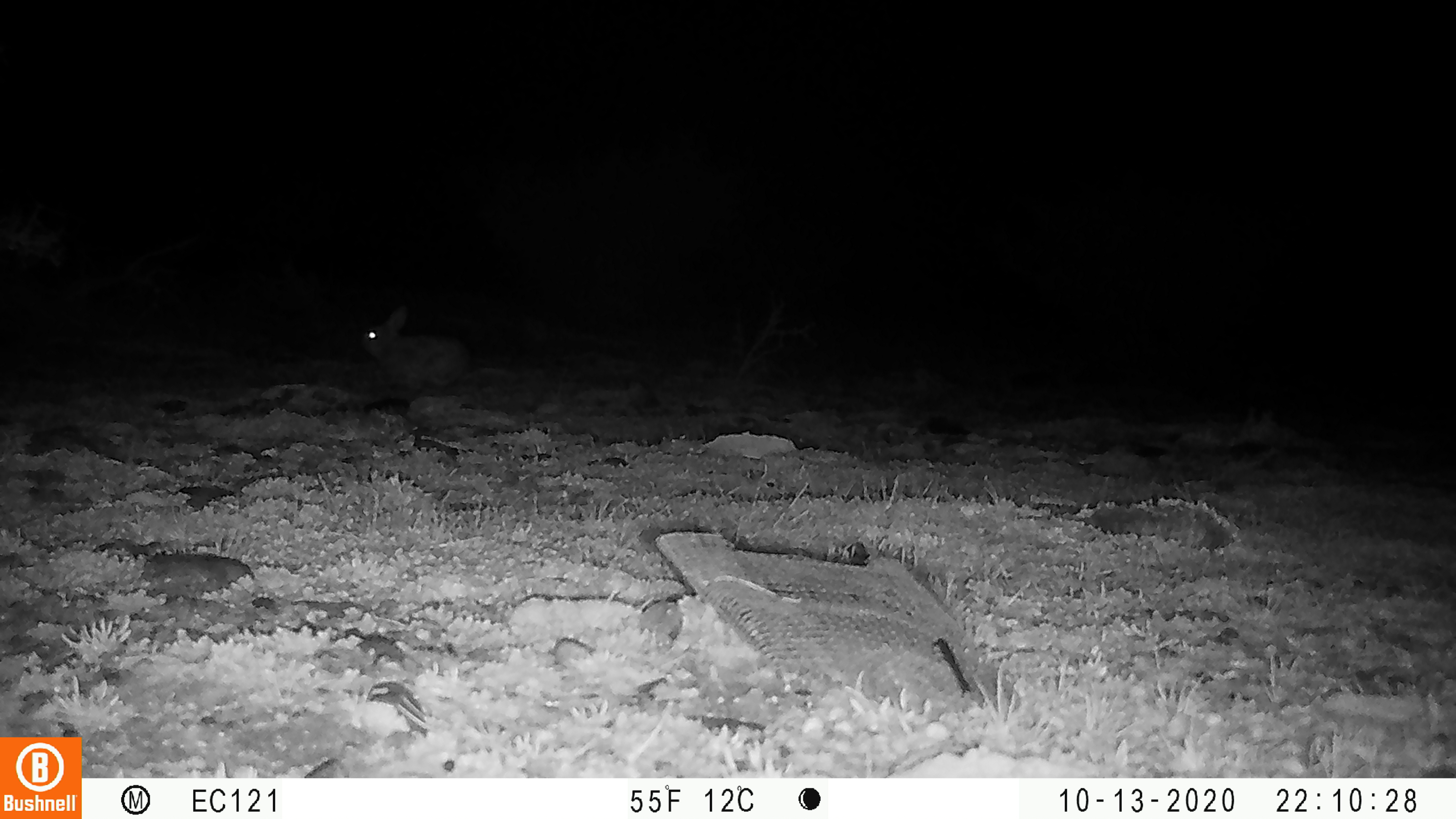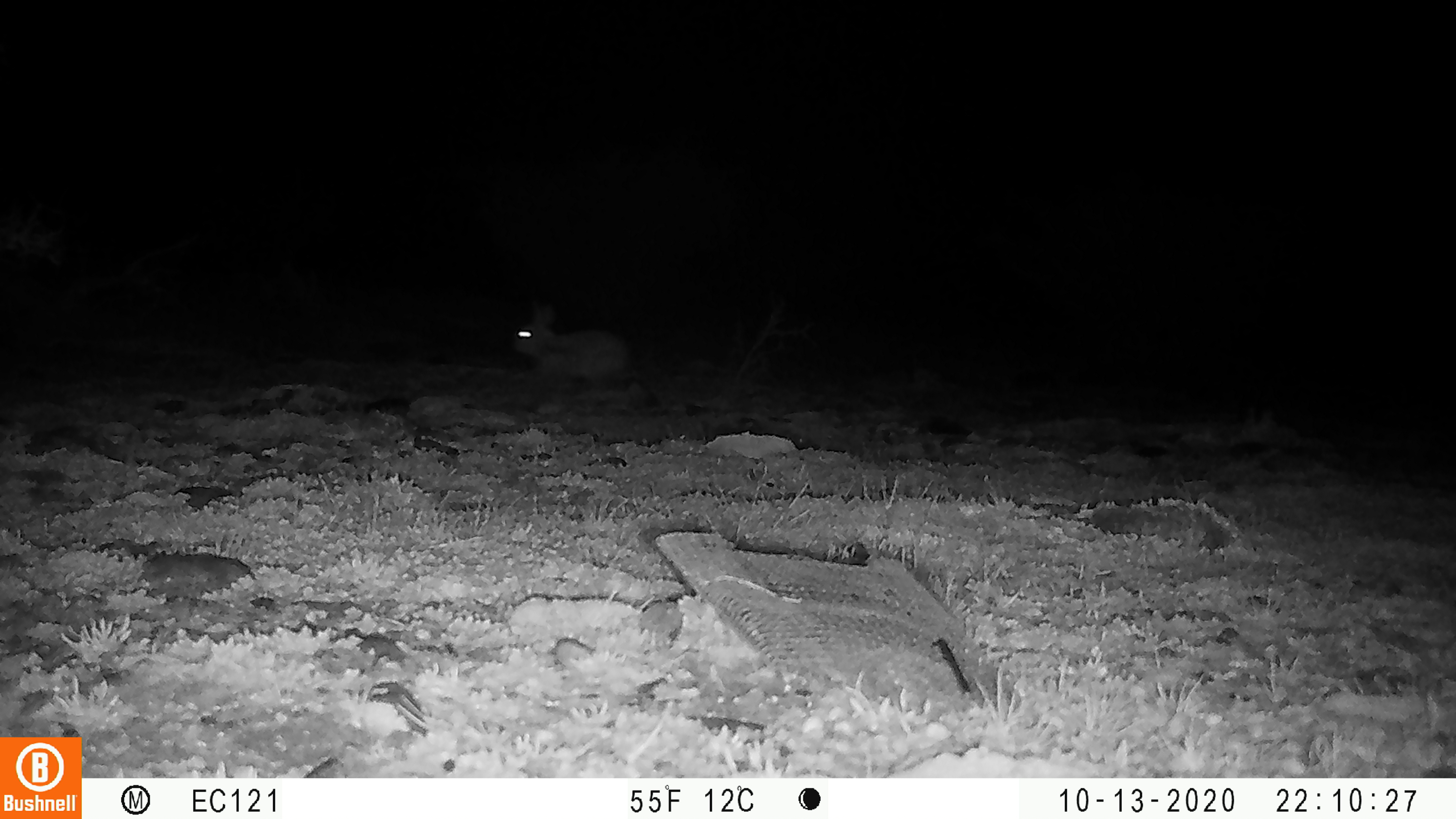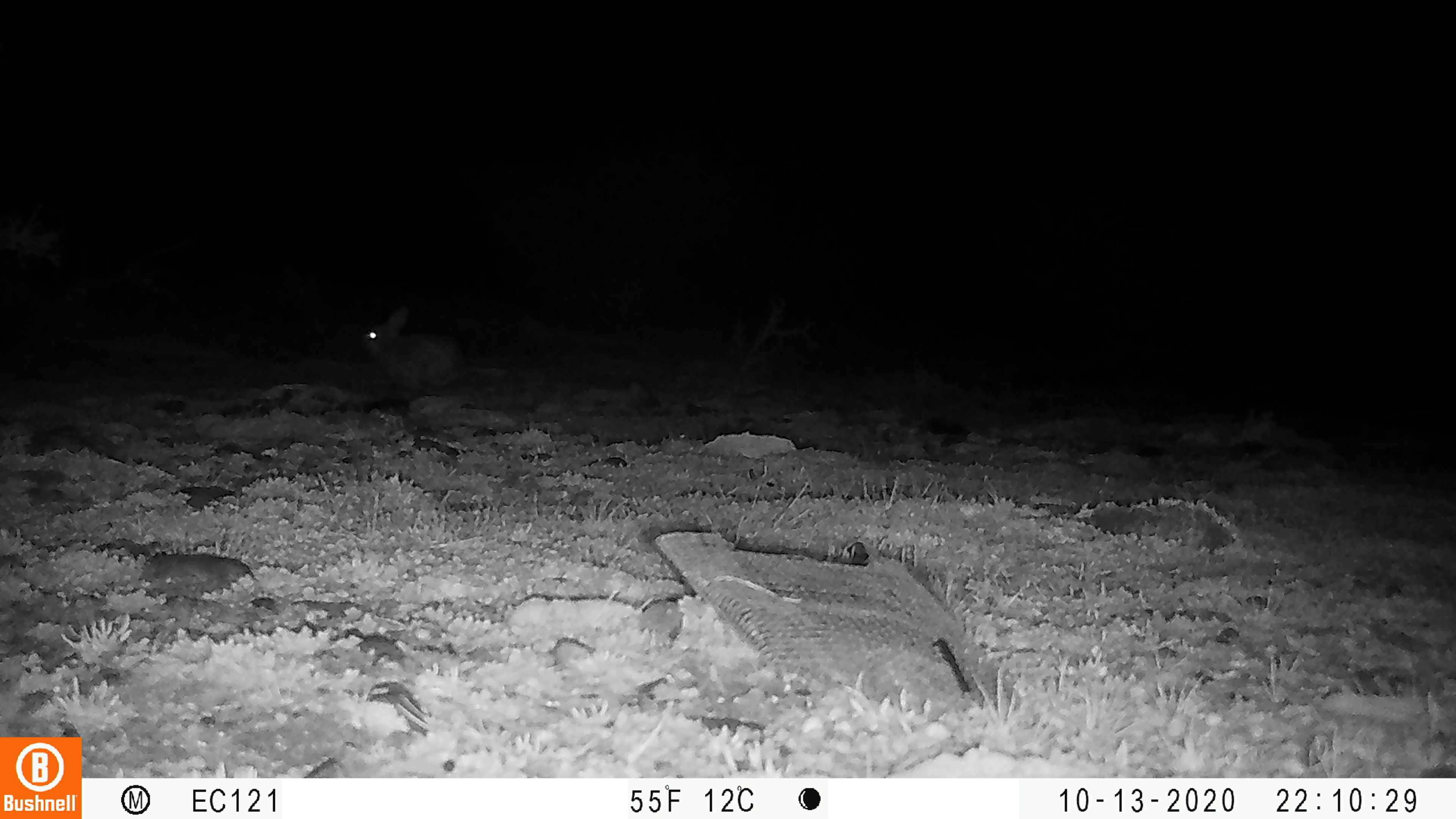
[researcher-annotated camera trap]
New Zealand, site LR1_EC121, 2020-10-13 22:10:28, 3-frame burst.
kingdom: Animalia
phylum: Chordata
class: Mammalia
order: Lagomorpha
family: Leporidae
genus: Oryctolagus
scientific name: Oryctolagus cuniculus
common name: european rabbit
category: rabbit